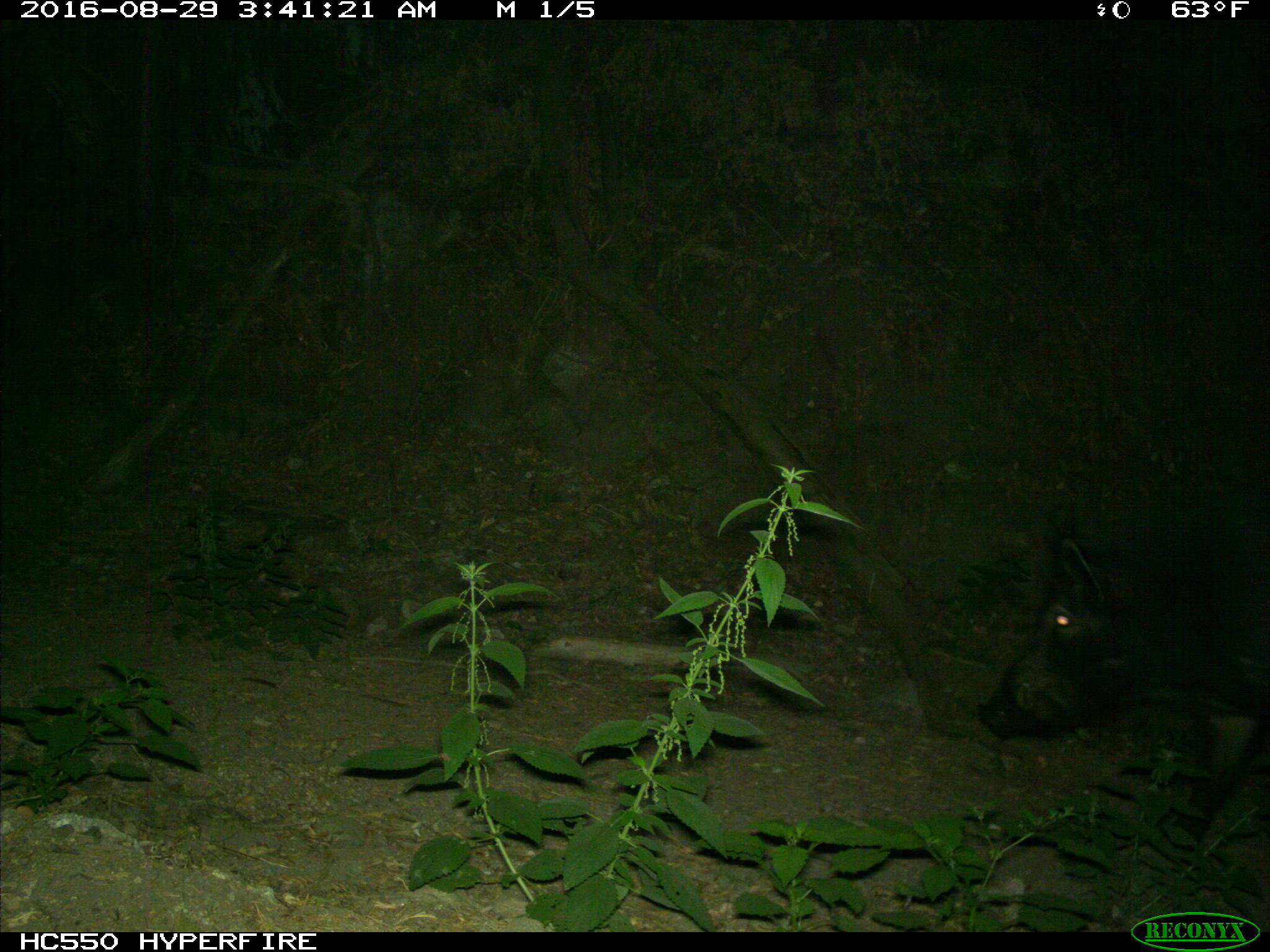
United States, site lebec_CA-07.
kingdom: Animalia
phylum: Chordata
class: Mammalia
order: Artiodactyla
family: Suidae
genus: Sus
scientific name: Sus scrofa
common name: wild boar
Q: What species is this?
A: Sus scrofa (wild boar).